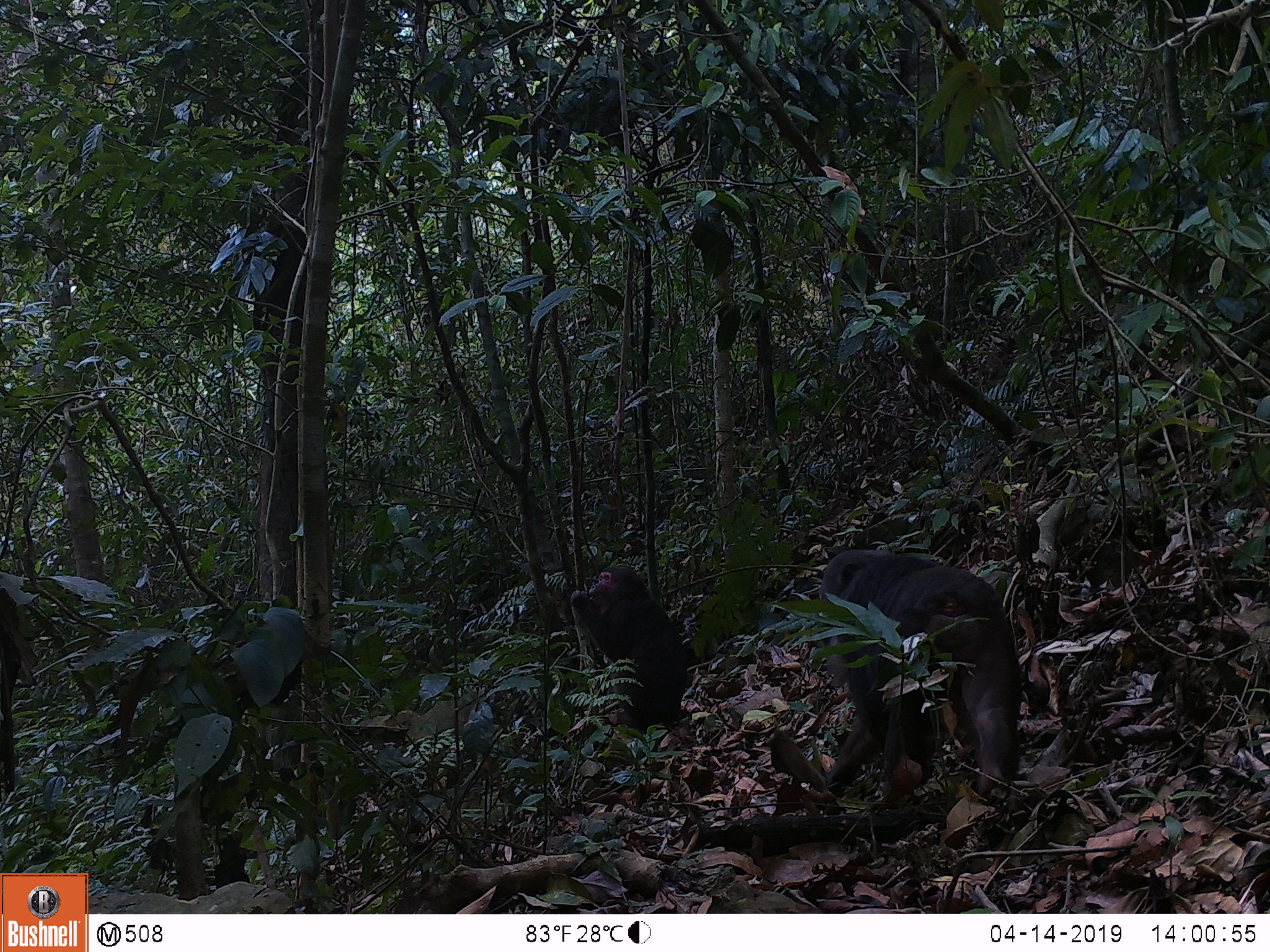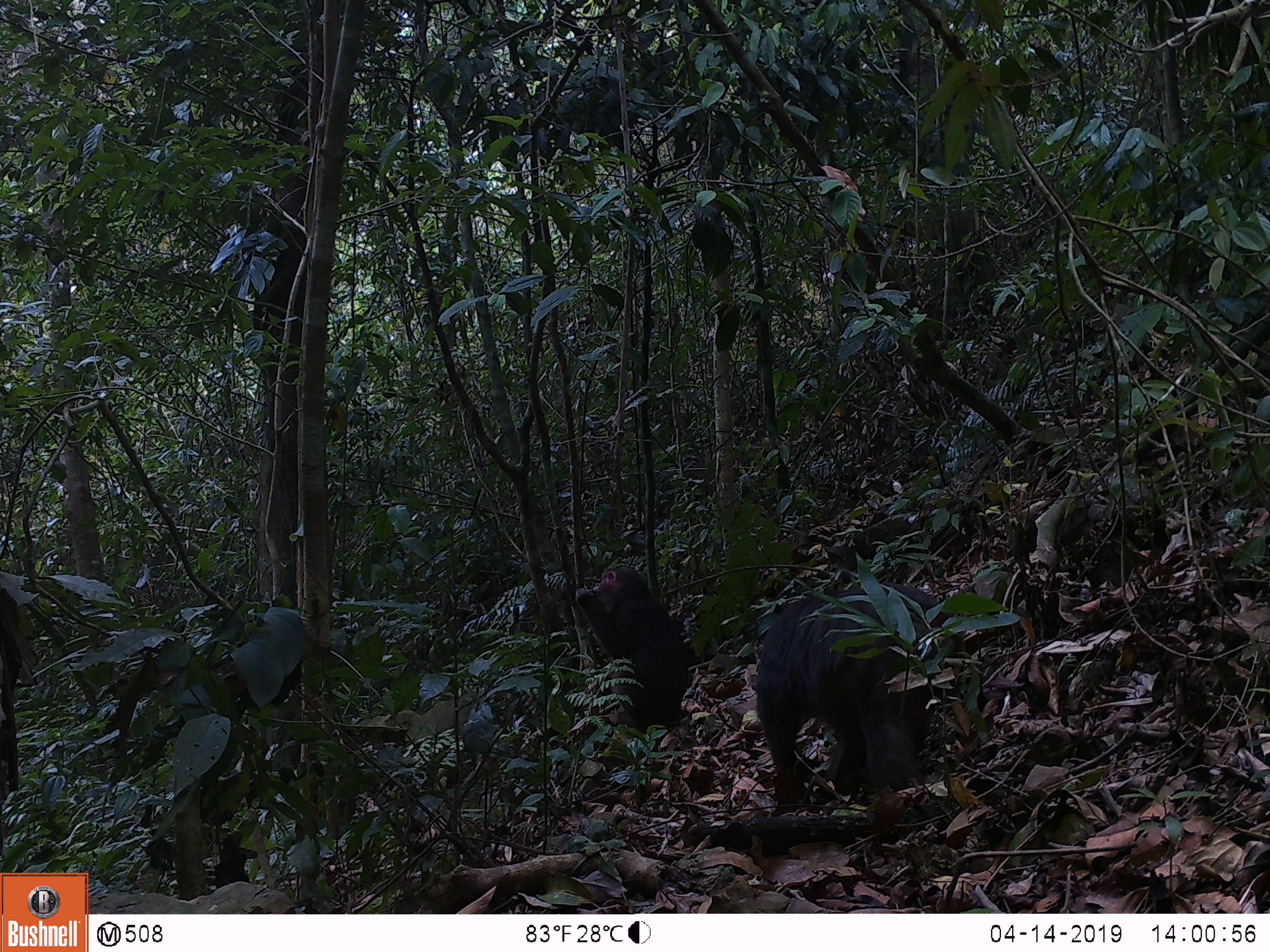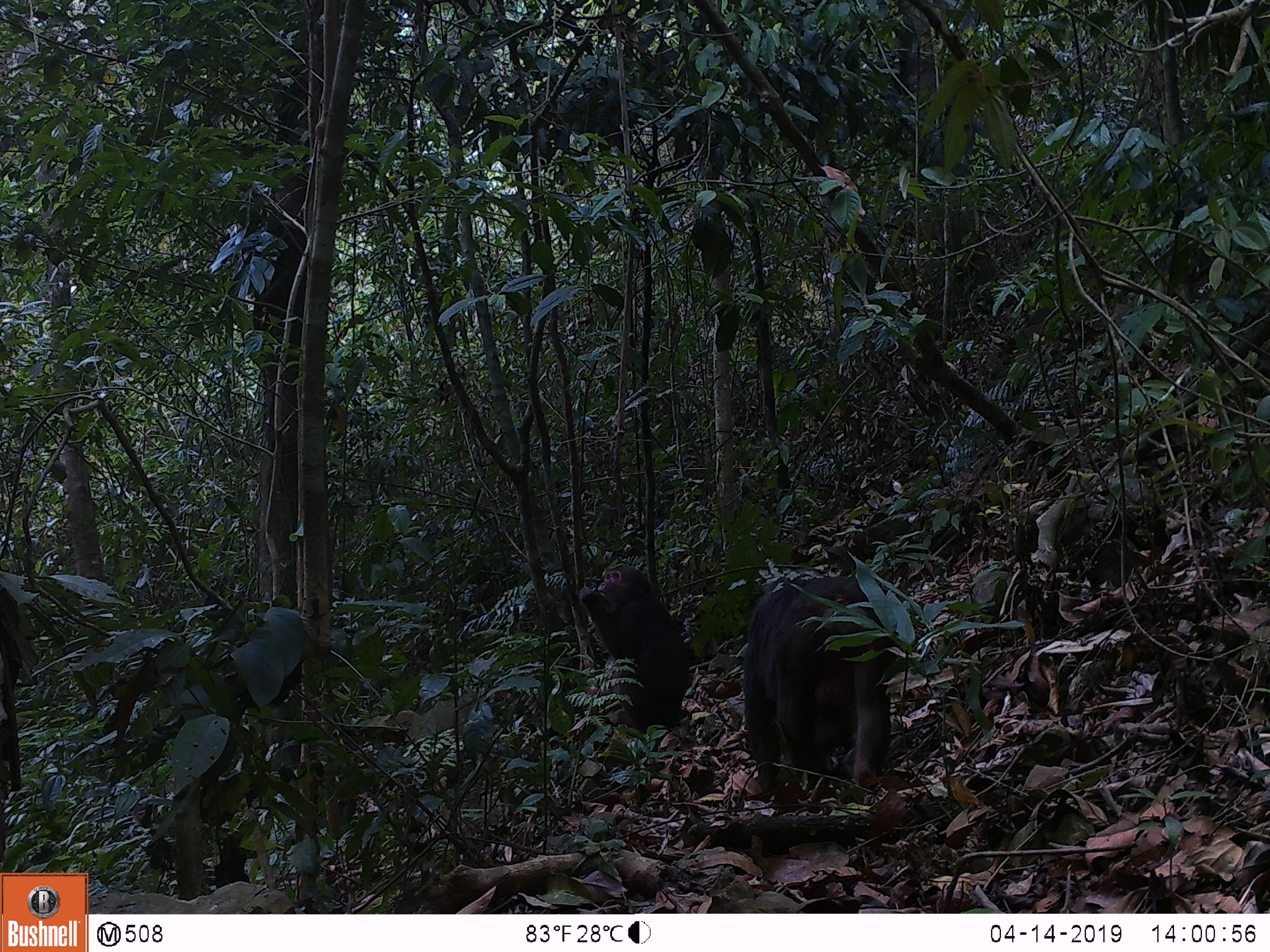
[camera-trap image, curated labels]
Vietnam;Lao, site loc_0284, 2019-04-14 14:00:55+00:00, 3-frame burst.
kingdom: Animalia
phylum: Chordata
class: Mammalia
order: Primates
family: Cercopithecidae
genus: Macaca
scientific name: Macaca arctoides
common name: stump-tailed macaque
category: stump tailed macaque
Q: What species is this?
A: Stump tailed macaque (stump-tailed macaque) (Macaca arctoides).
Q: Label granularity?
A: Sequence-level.